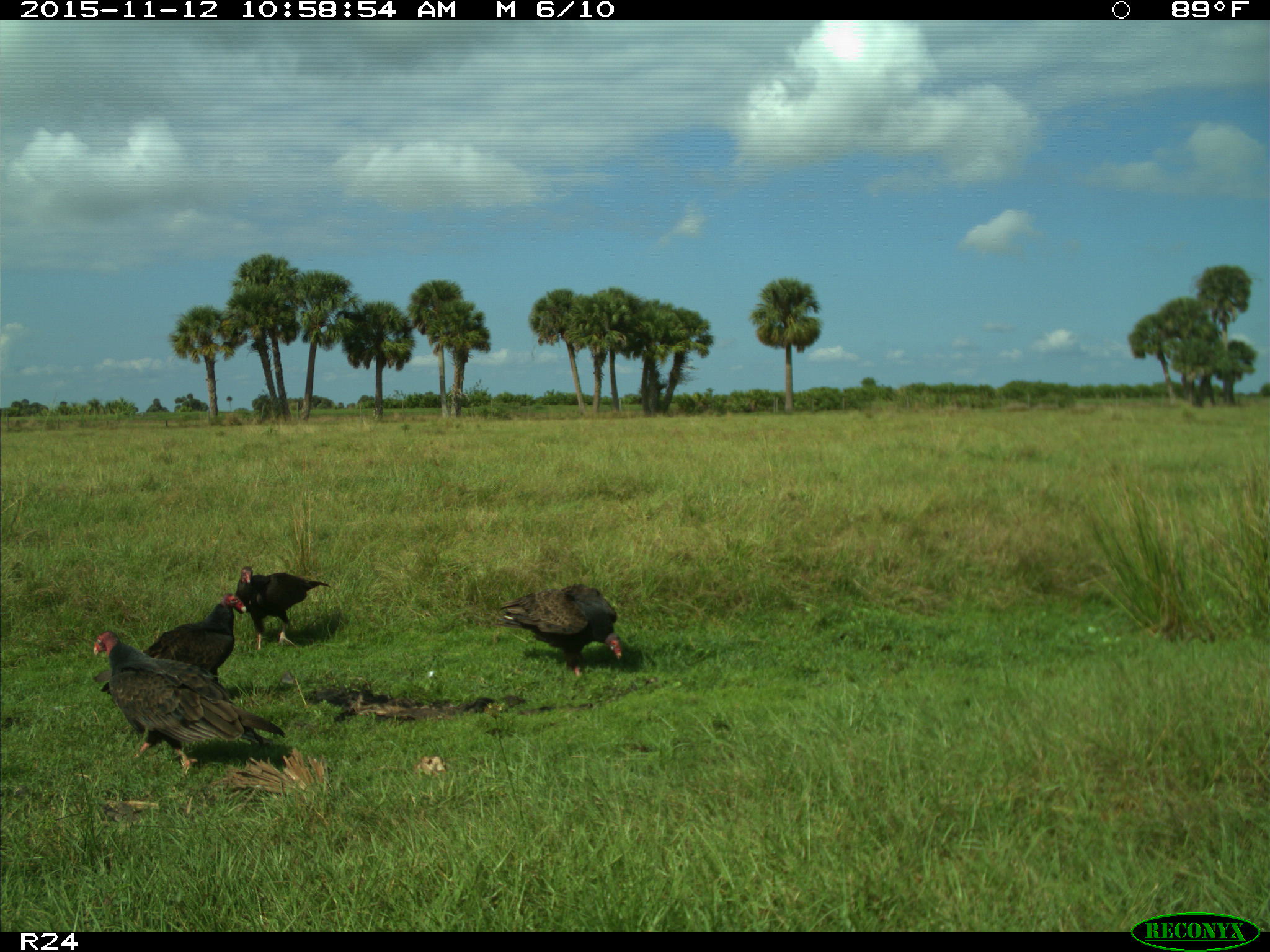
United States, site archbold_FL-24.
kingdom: Animalia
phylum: Chordata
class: Aves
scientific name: Aves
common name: birds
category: unidentified bird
Unidentified bird (birds) (Aves).